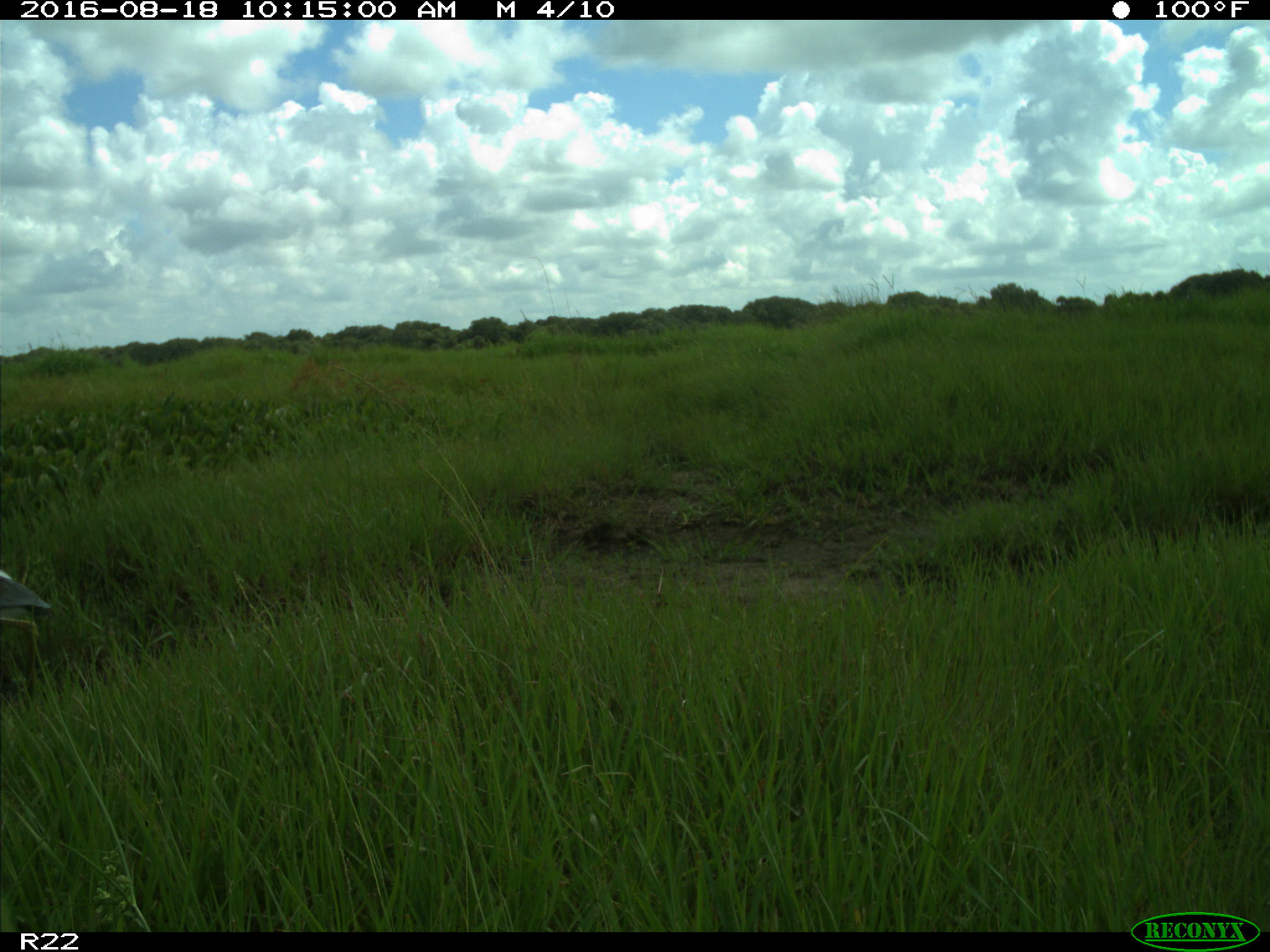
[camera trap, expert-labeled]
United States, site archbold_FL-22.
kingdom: Animalia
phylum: Chordata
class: Aves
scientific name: Aves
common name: birds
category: unidentified bird